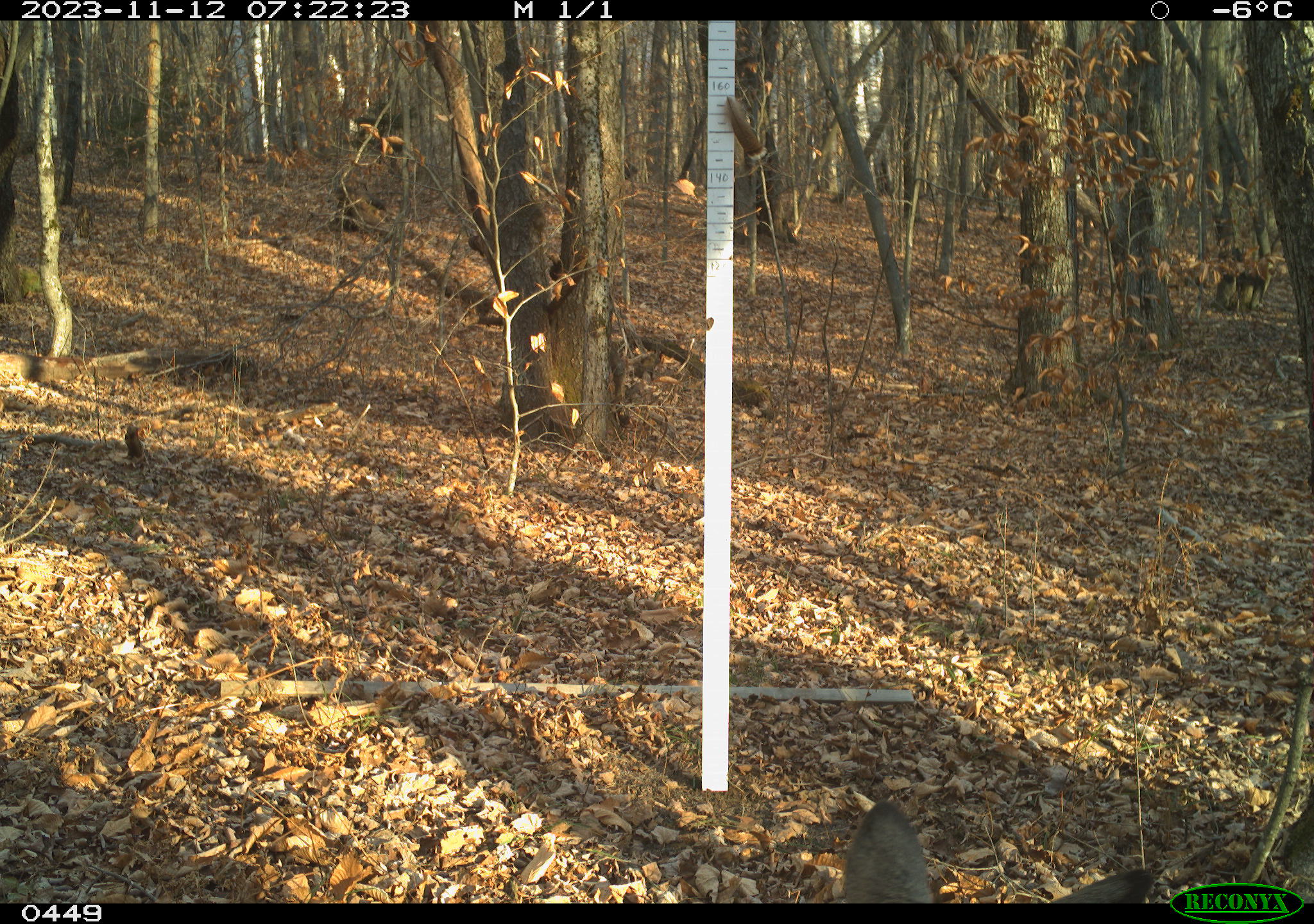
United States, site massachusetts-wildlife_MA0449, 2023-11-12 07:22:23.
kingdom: Animalia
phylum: Chordata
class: Mammalia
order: Artiodactyla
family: Cervidae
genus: Odocoileus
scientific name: Odocoileus virginianus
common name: white-tailed deer